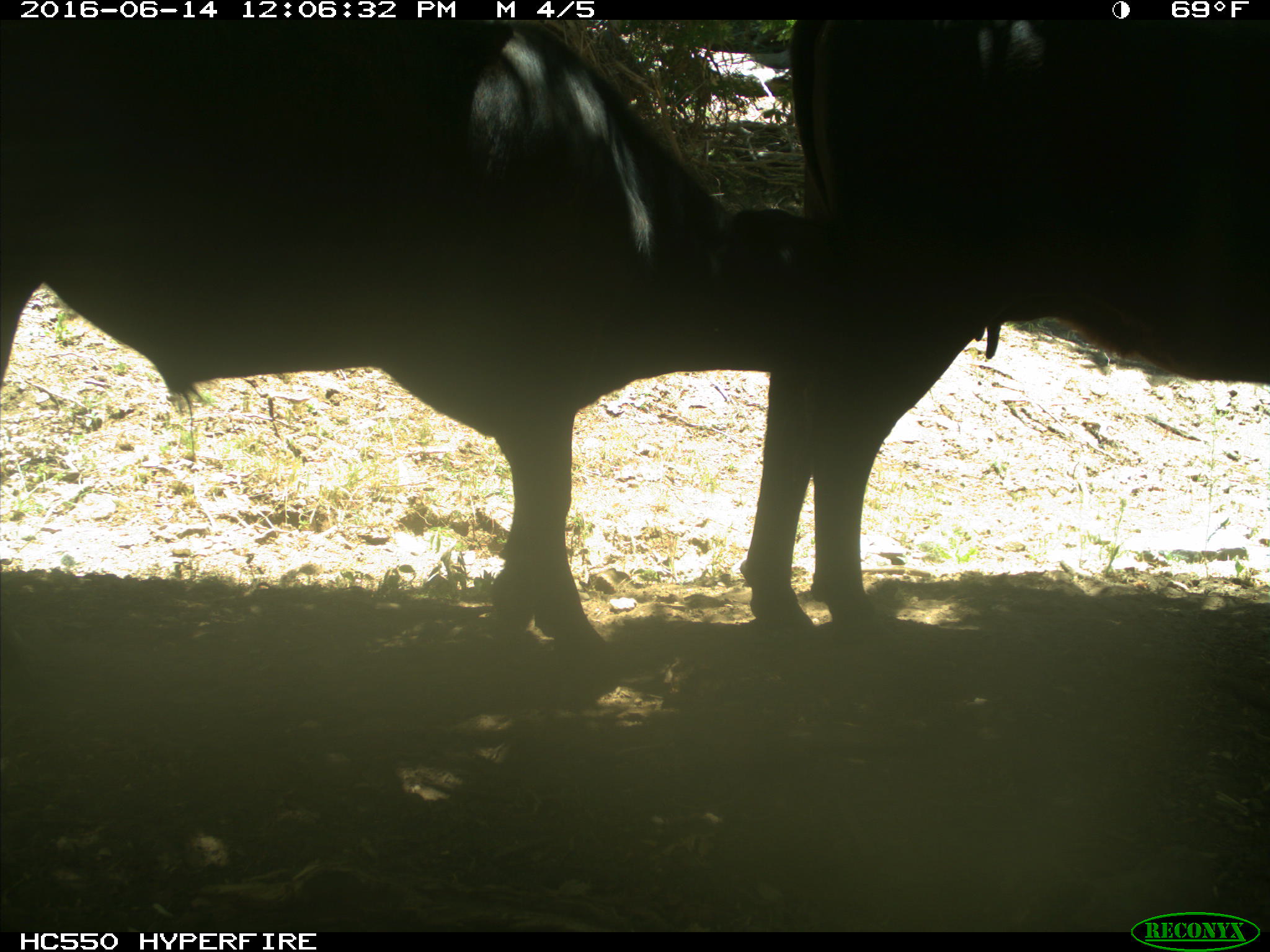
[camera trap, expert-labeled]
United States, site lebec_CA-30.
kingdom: Animalia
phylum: Chordata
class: Mammalia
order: Artiodactyla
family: Bovidae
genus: Bos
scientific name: Bos taurus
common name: domestic cow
Bos taurus (domestic cow).